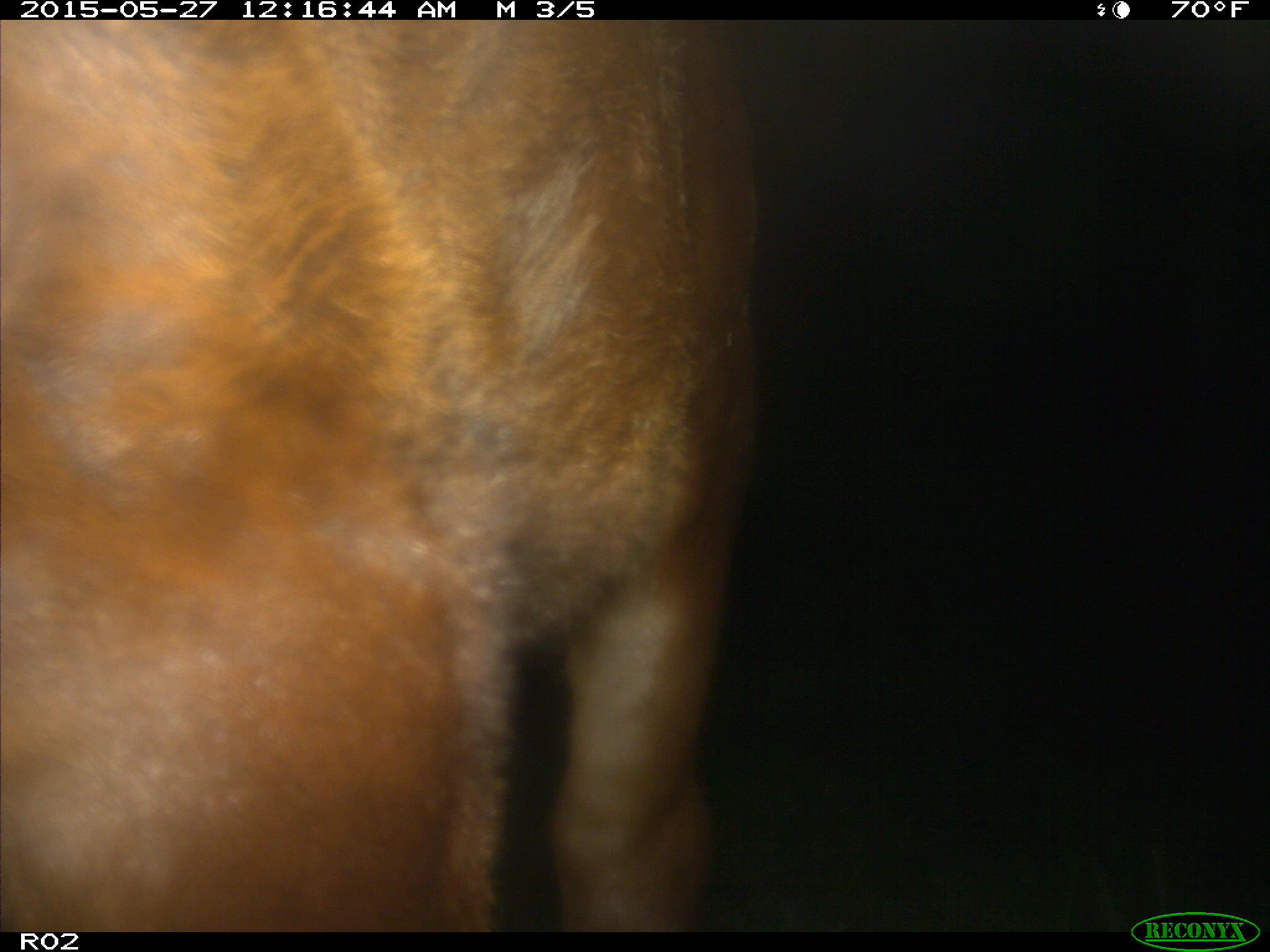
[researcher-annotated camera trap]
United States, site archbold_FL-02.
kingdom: Animalia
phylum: Chordata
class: Mammalia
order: Artiodactyla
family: Bovidae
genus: Bos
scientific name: Bos taurus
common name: domestic cow